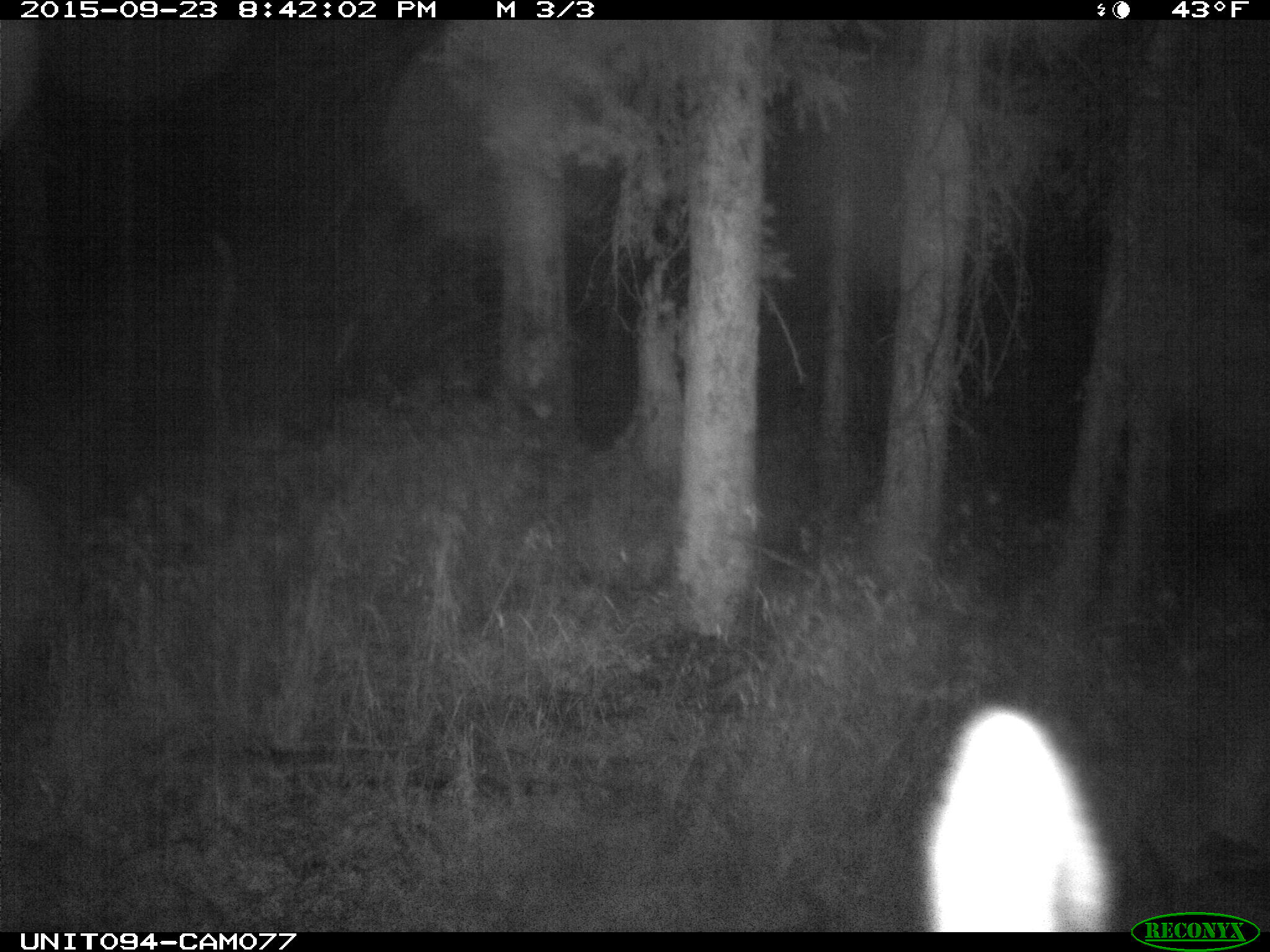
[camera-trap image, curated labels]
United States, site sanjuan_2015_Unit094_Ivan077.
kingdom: Animalia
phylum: Chordata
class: Mammalia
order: Artiodactyla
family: Cervidae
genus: Cervus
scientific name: Cervus elaphus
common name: red deer